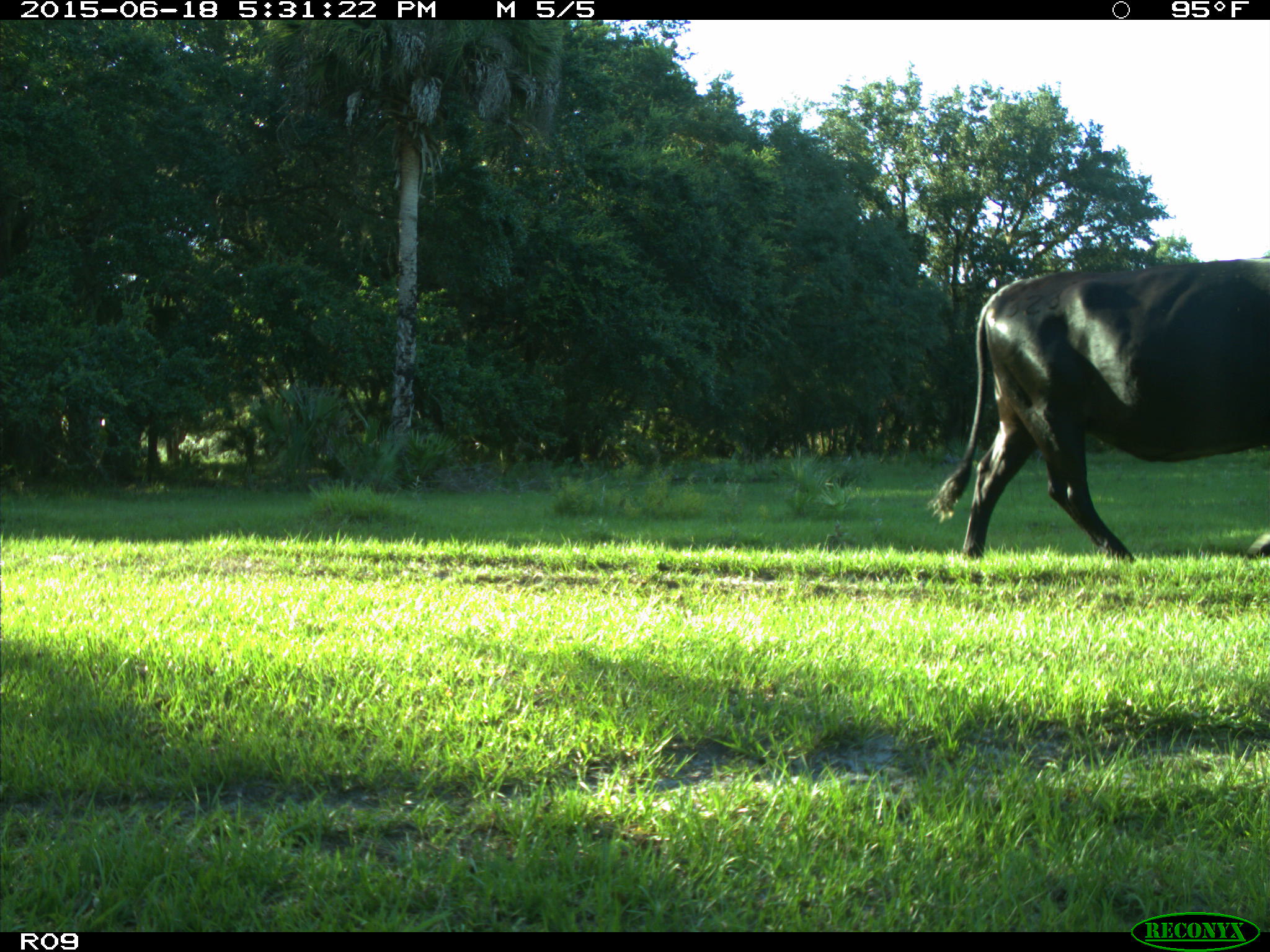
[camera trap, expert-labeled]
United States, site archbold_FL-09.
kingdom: Animalia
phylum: Chordata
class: Mammalia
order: Artiodactyla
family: Bovidae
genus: Bos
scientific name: Bos taurus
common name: domestic cow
Bos taurus (domestic cow).